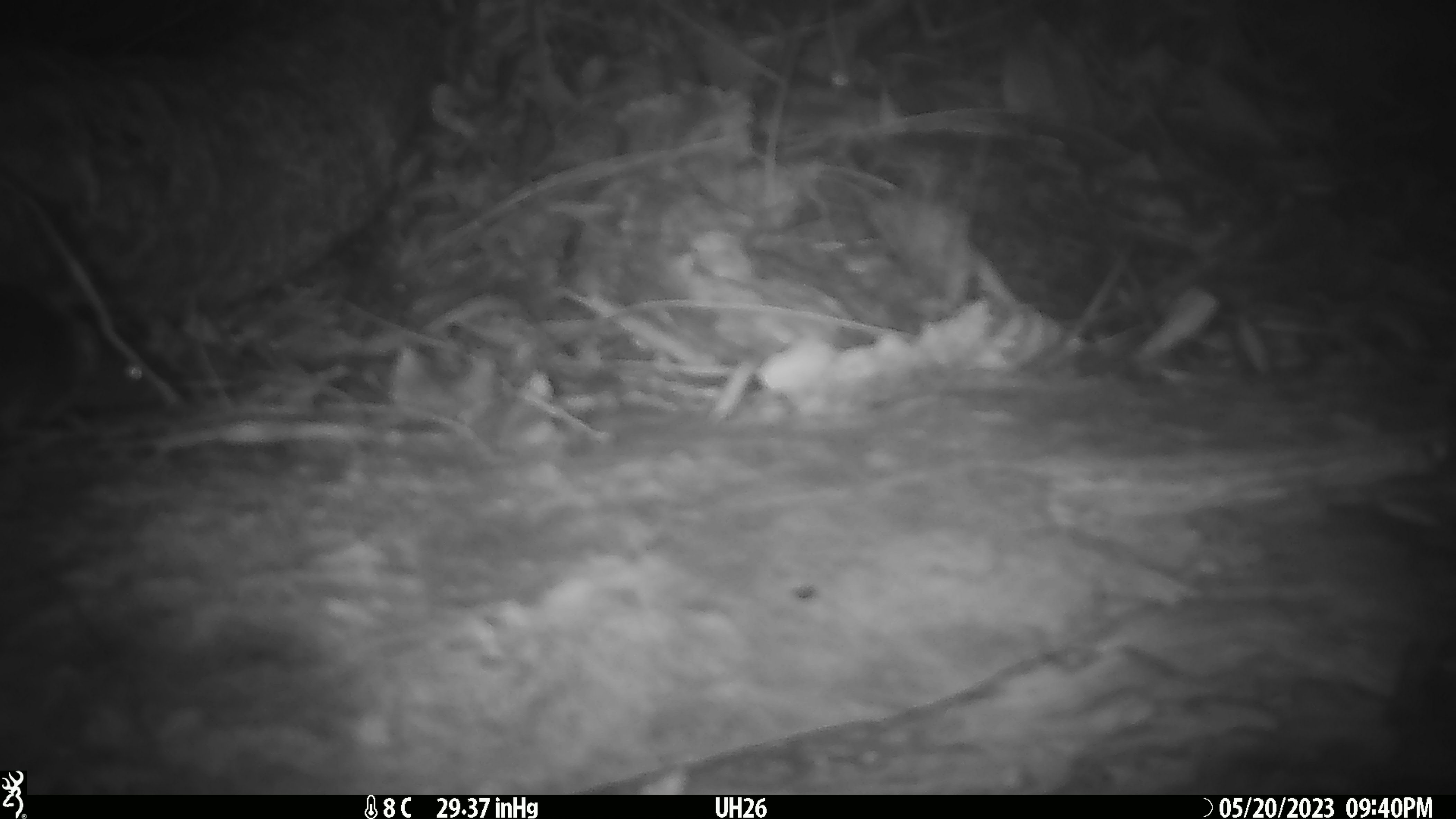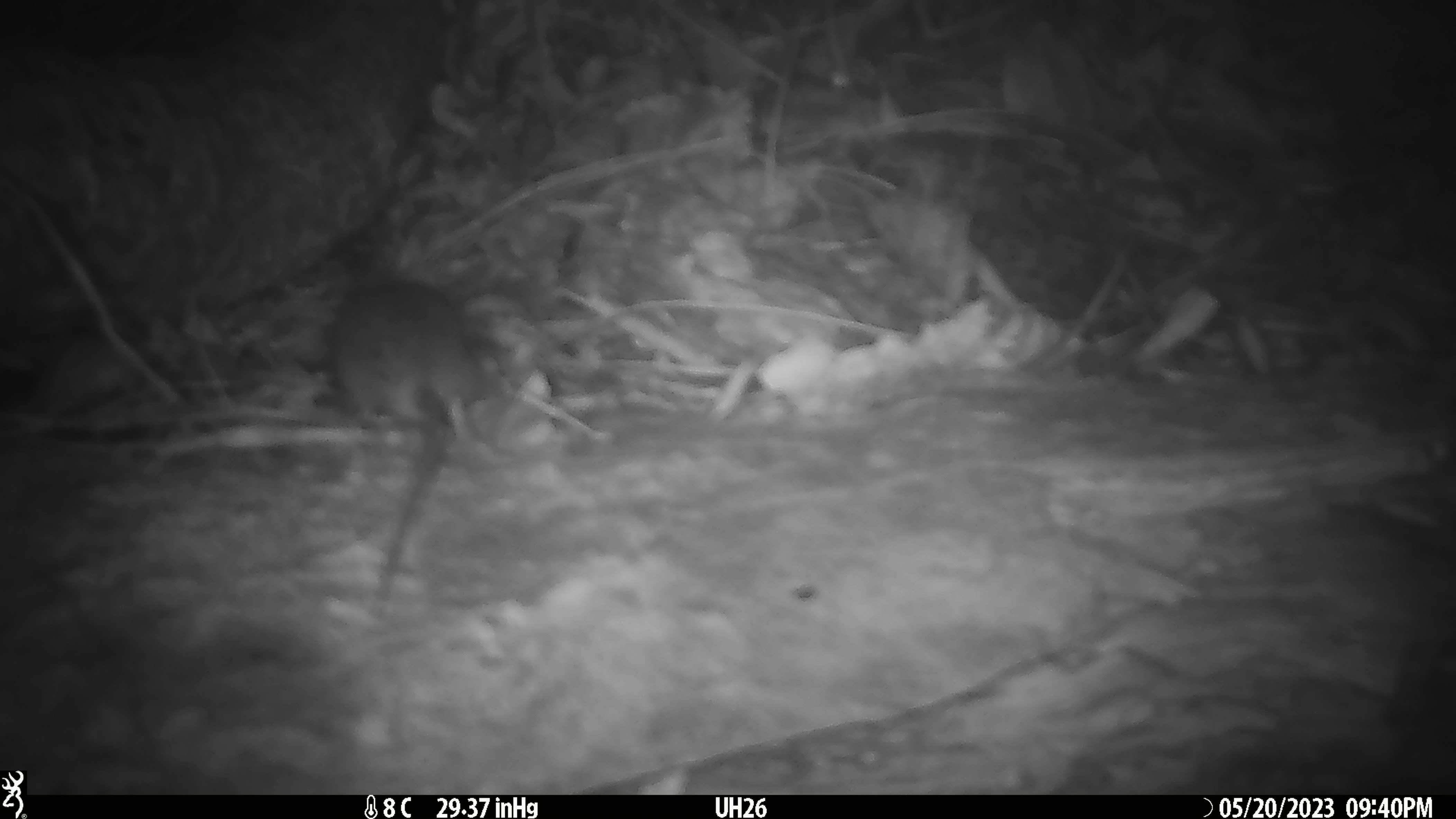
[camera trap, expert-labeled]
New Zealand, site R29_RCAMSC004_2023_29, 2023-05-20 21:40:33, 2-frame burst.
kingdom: Animalia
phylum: Chordata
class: Mammalia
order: Rodentia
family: Muridae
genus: Mus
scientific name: Mus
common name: mouse